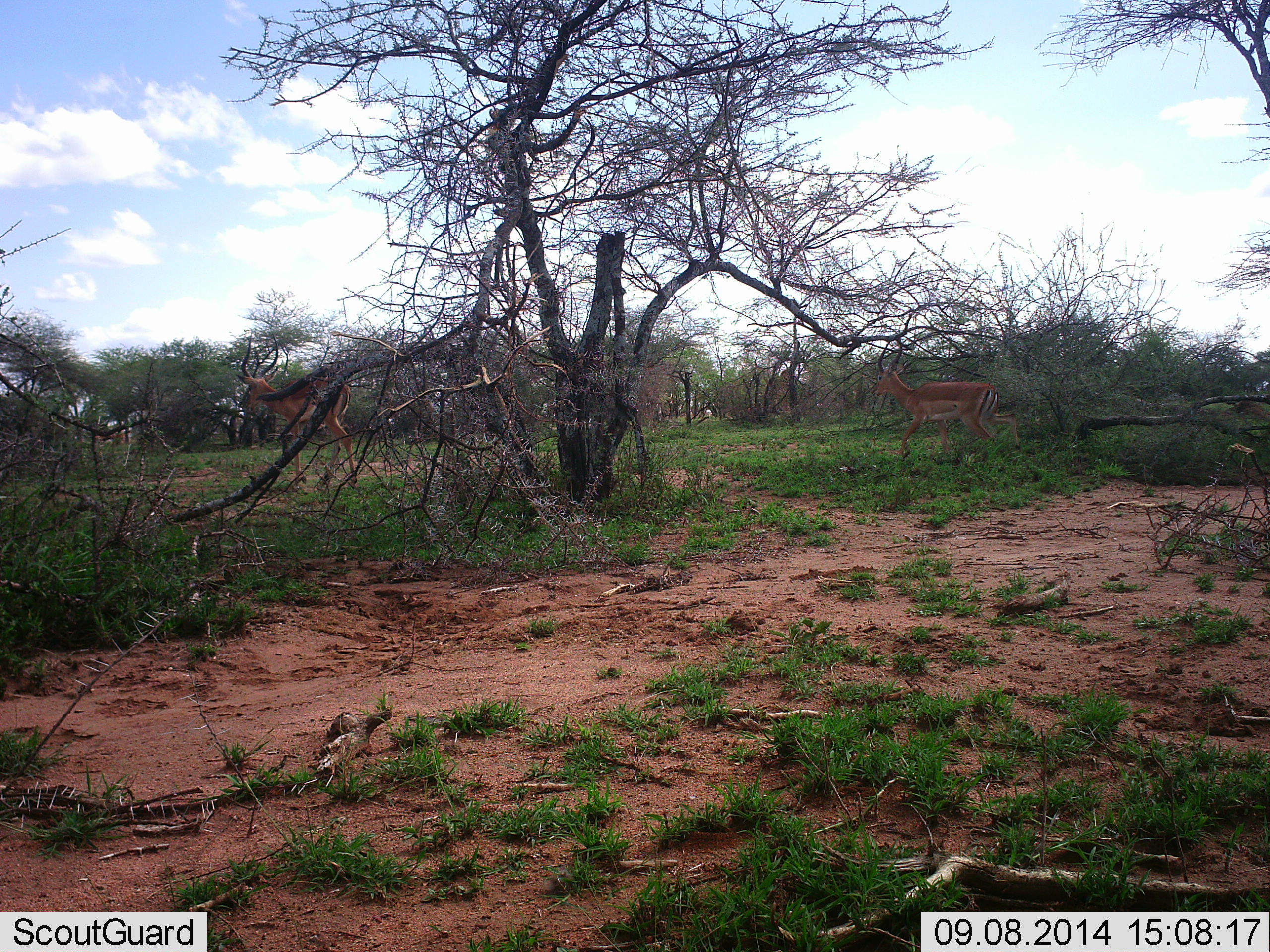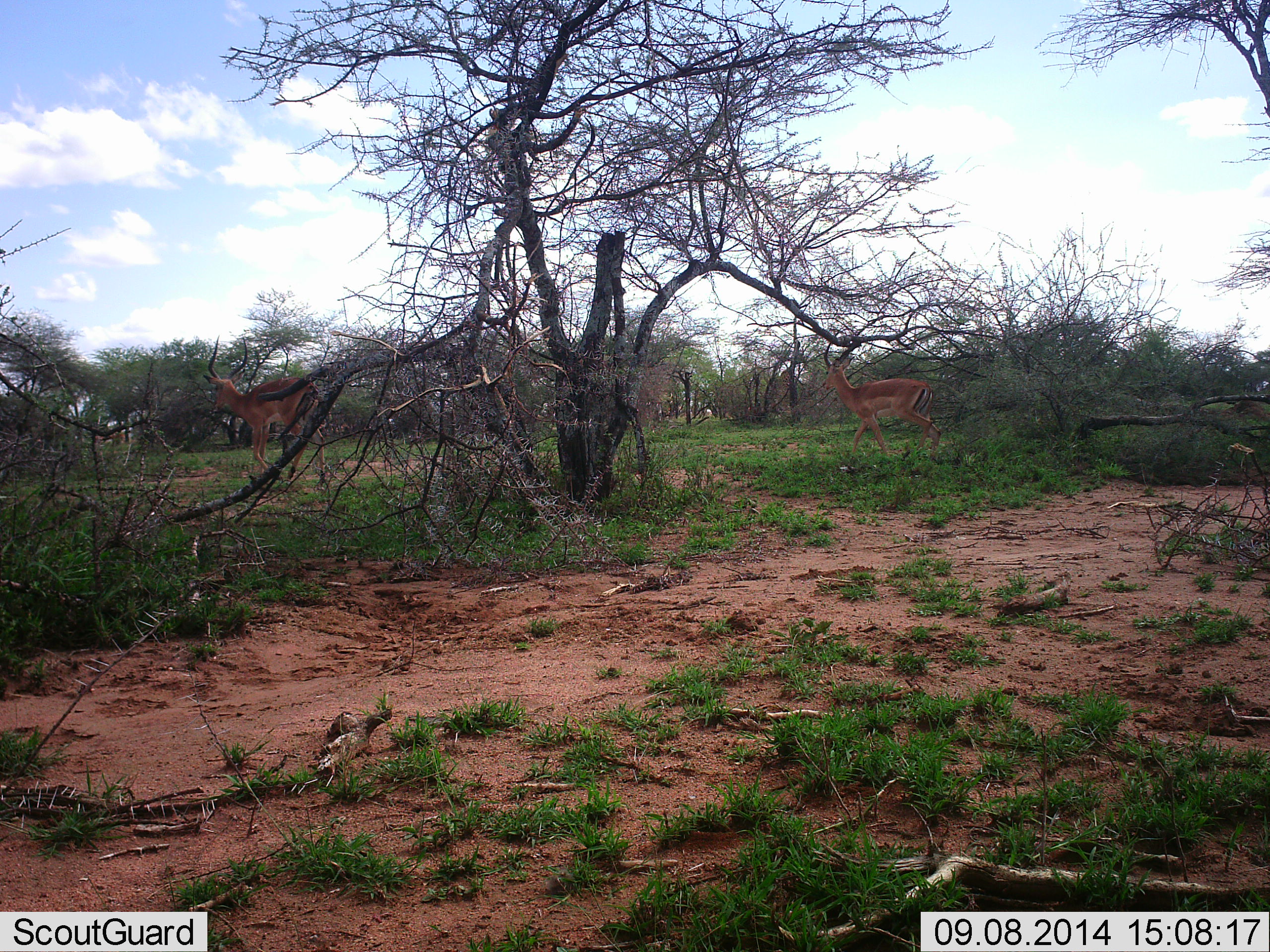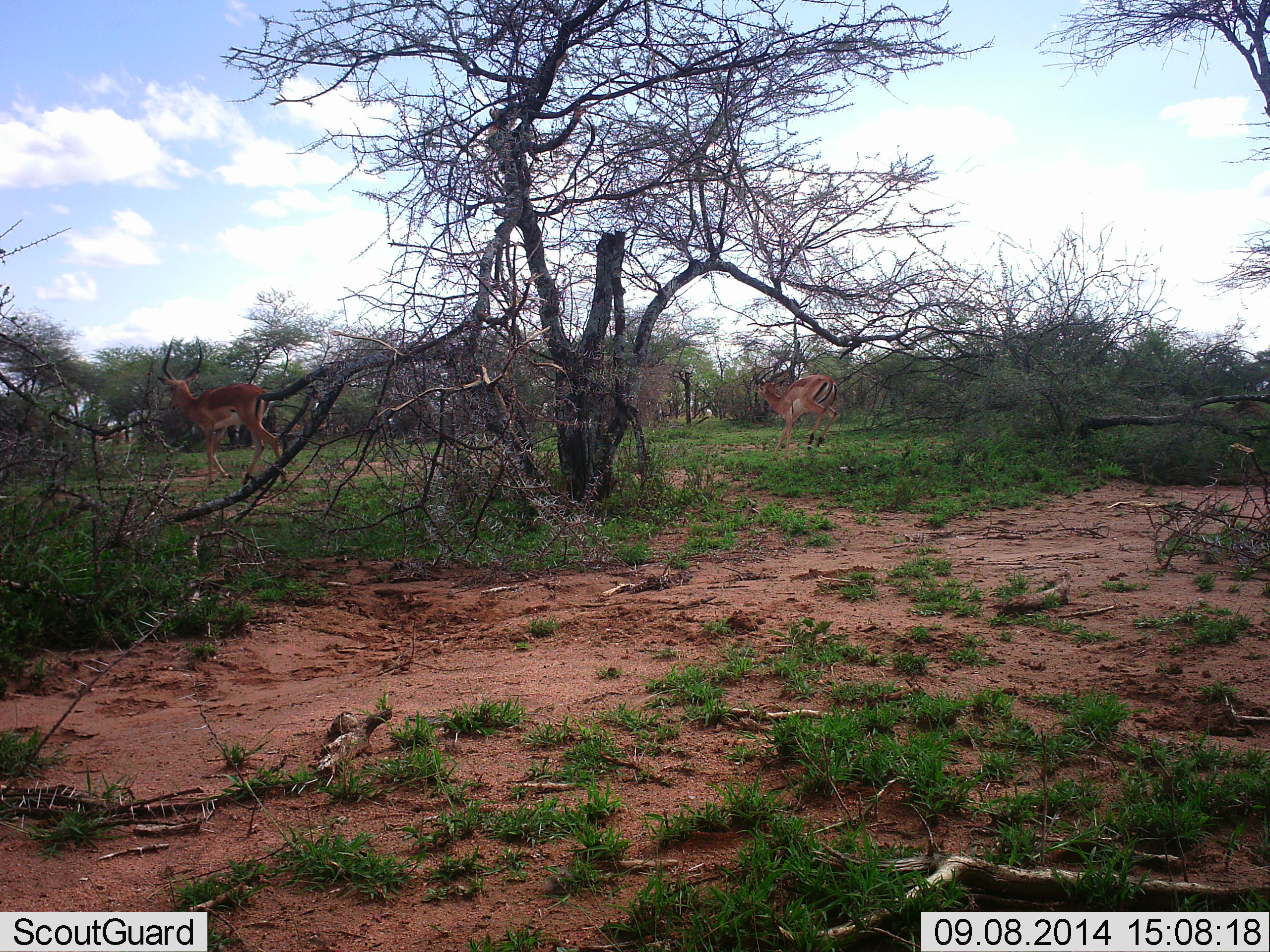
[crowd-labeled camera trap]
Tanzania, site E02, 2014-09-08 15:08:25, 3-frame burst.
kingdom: Animalia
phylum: Chordata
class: Mammalia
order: Artiodactyla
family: Bovidae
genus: Aepyceros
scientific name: Aepyceros melampus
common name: impala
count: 2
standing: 10%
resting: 0%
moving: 100%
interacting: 0%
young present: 0%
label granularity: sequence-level